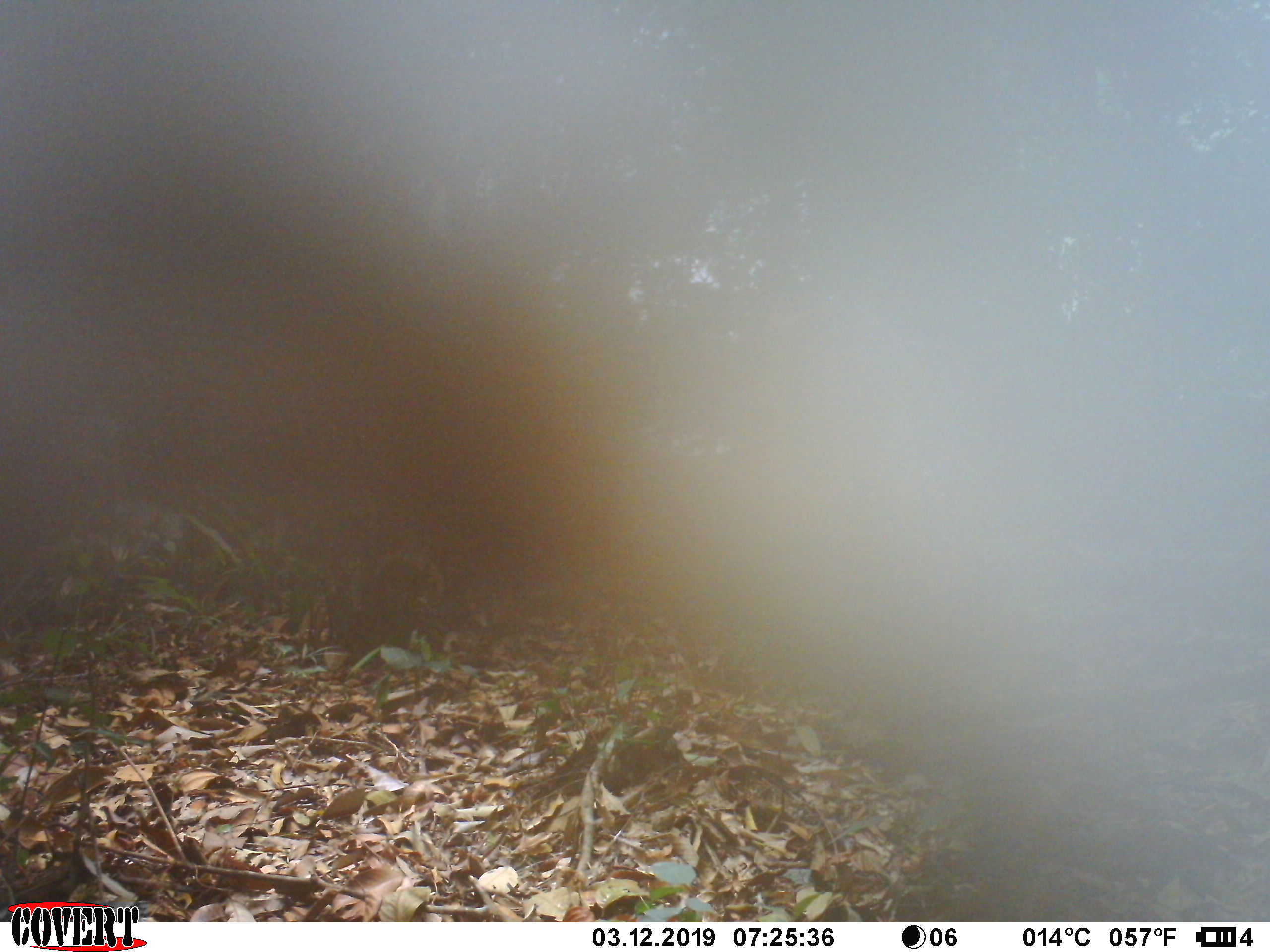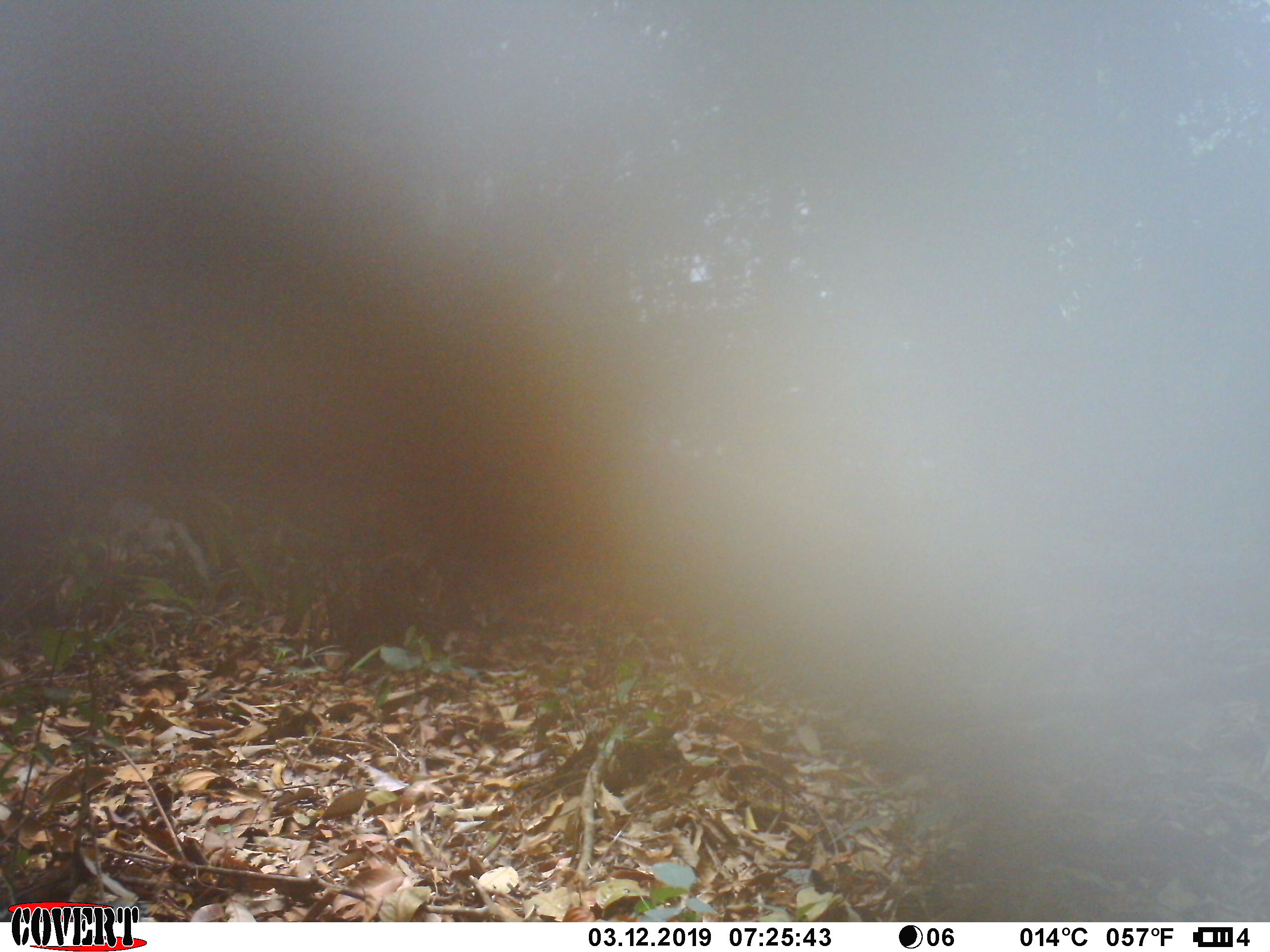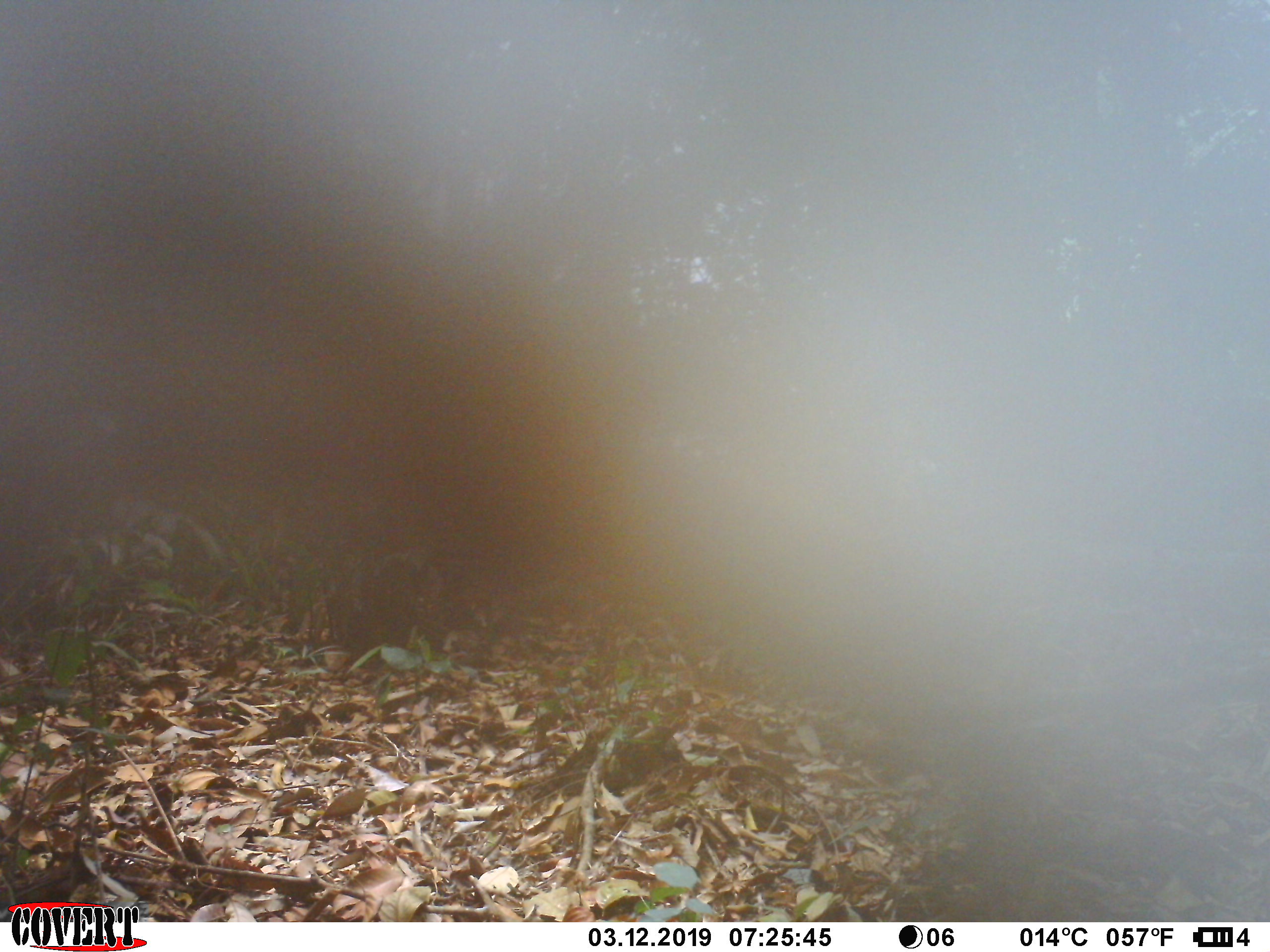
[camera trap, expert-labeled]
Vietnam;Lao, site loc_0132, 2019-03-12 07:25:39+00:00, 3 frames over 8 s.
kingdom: Animalia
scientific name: Animalia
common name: animal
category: unidentified animal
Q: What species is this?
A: Unidentified animal (animal) (Animalia).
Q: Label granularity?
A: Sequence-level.